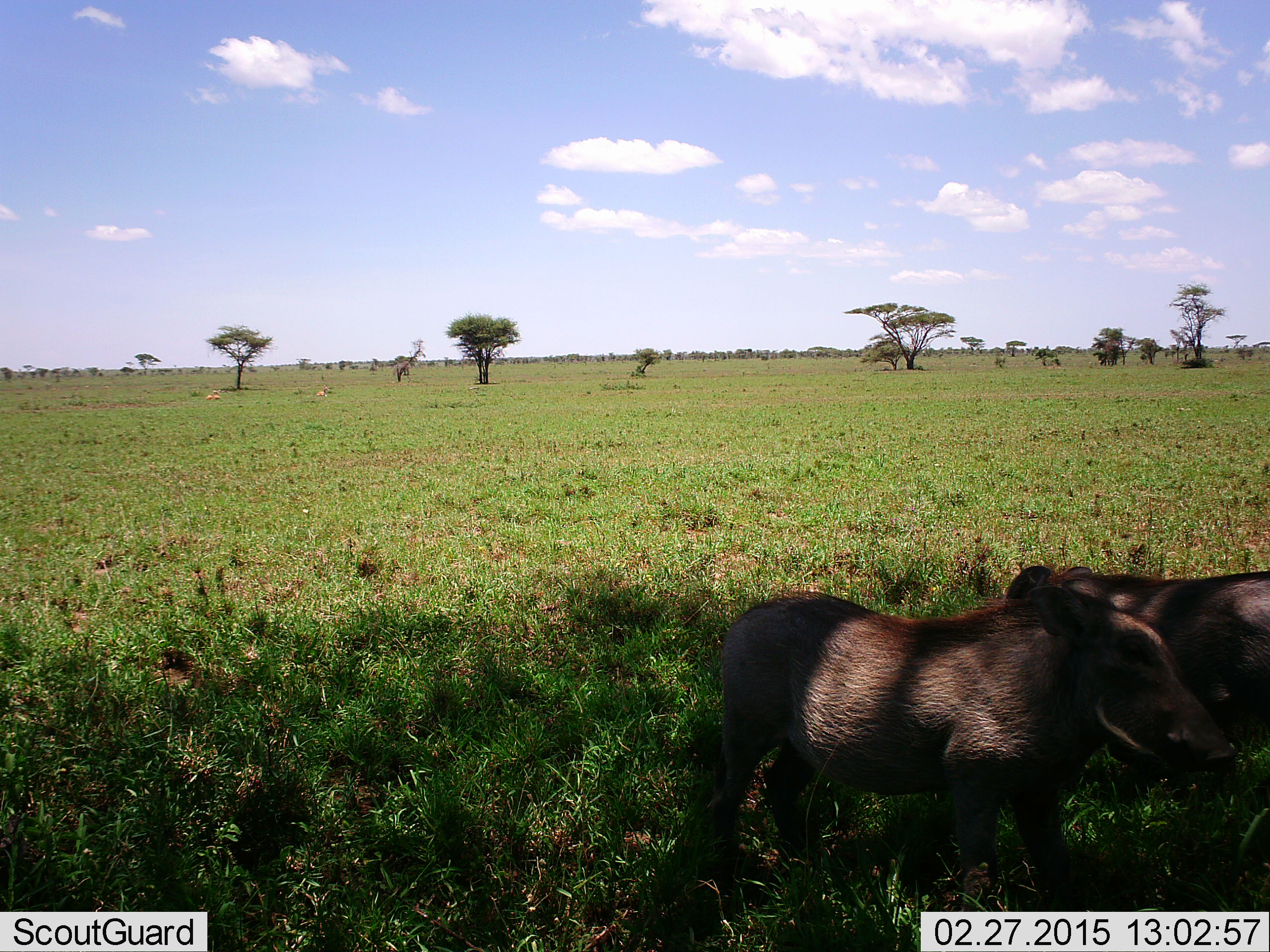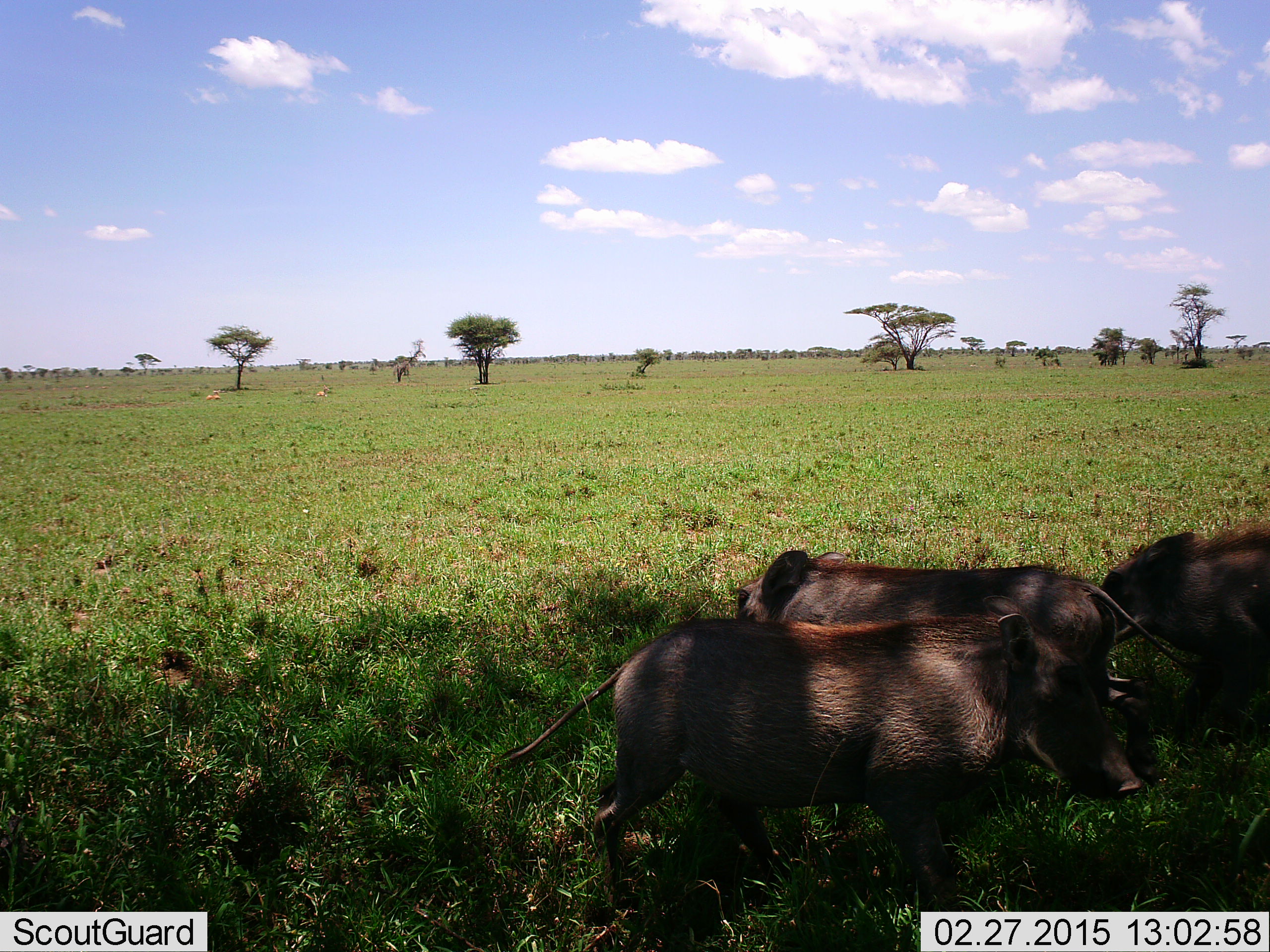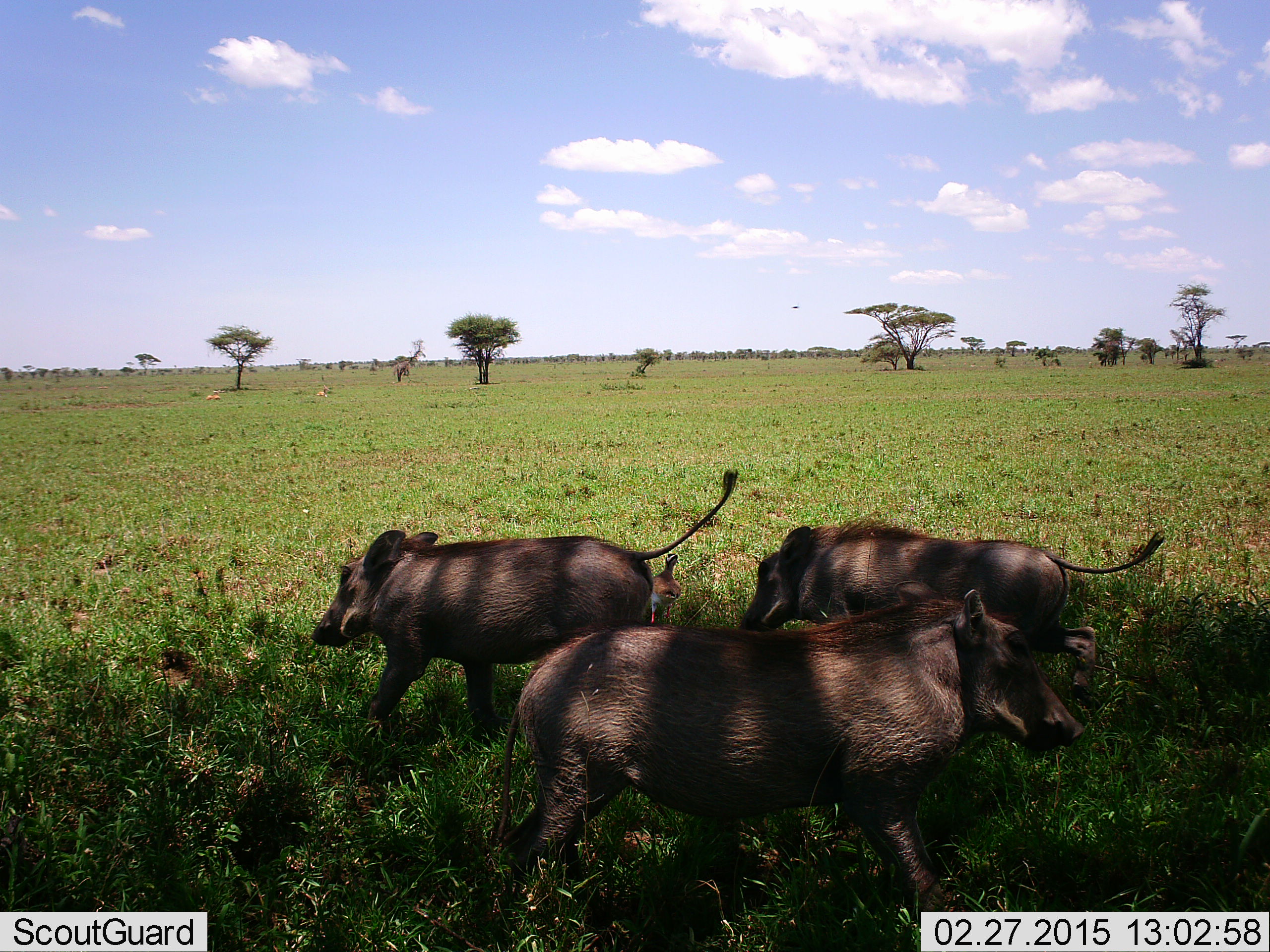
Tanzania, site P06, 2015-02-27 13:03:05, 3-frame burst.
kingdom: Animalia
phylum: Chordata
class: Mammalia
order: Artiodactyla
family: Suidae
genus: Phacochoerus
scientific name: Phacochoerus africanus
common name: warthog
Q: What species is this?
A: Warthog (Phacochoerus africanus).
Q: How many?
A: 3.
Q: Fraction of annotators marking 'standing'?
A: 17%.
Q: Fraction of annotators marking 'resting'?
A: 0%.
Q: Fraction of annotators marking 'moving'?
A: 83%.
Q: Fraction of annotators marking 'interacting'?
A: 0%.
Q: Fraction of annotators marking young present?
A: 0%.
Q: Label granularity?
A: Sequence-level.